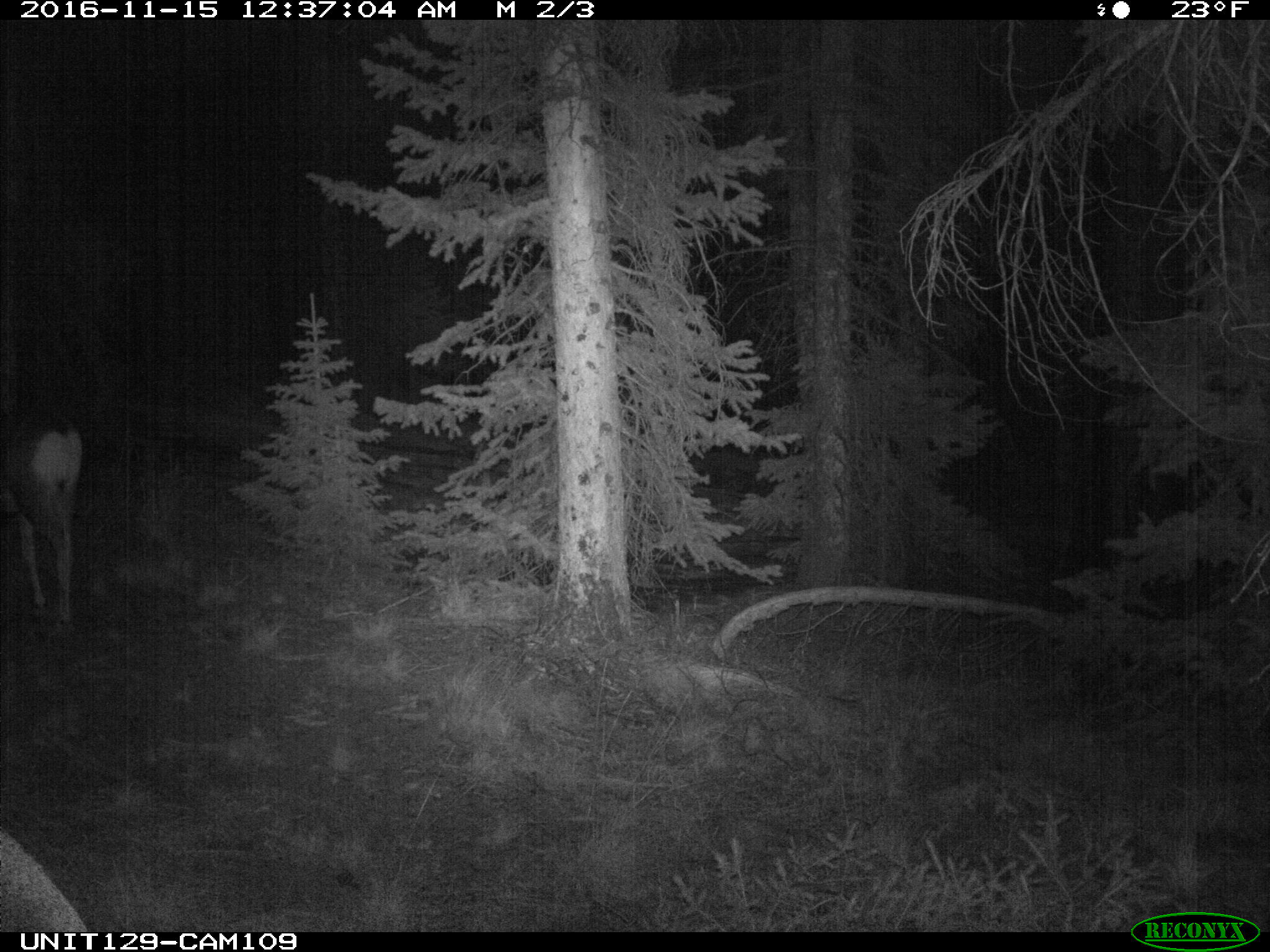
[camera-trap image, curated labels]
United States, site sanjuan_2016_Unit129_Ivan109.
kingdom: Animalia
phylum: Chordata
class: Mammalia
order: Artiodactyla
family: Cervidae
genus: Odocoileus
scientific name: Odocoileus hemionus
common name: mule deer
Odocoileus hemionus (mule deer).